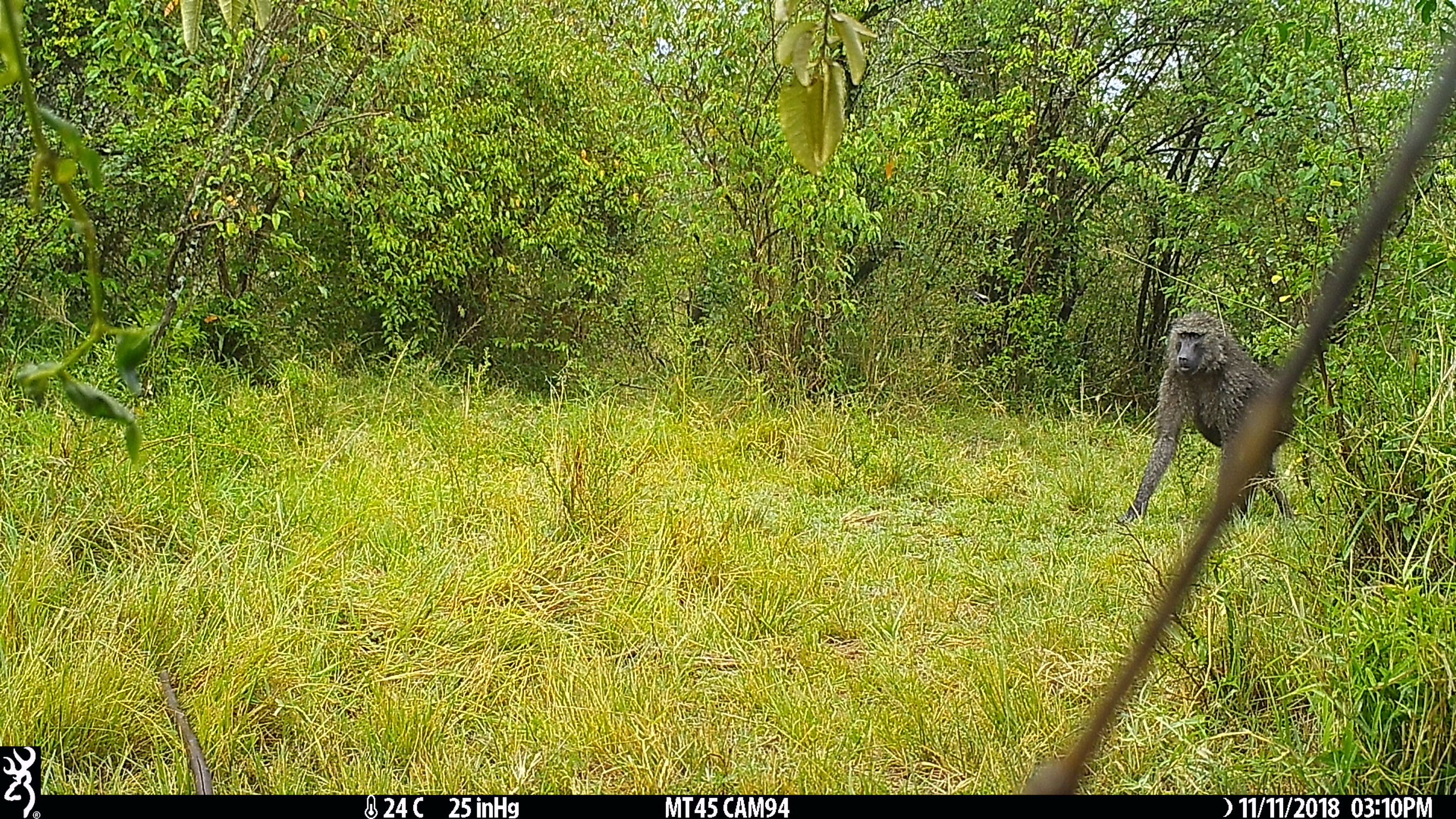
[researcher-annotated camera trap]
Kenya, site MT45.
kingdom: Animalia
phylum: Chordata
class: Mammalia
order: Primates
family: Cercopithecidae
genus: Papio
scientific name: Papio anubis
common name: olive baboon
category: baboon